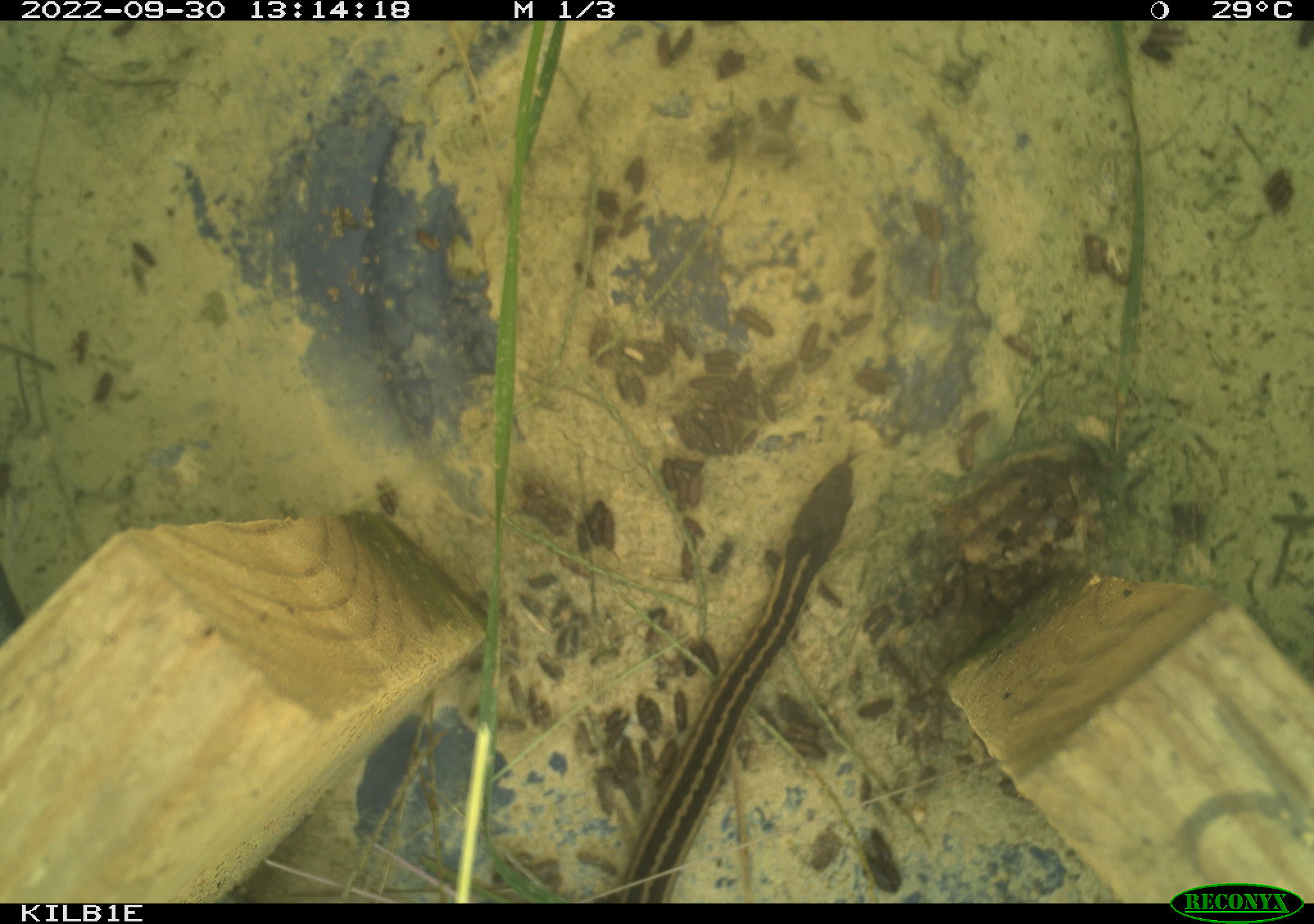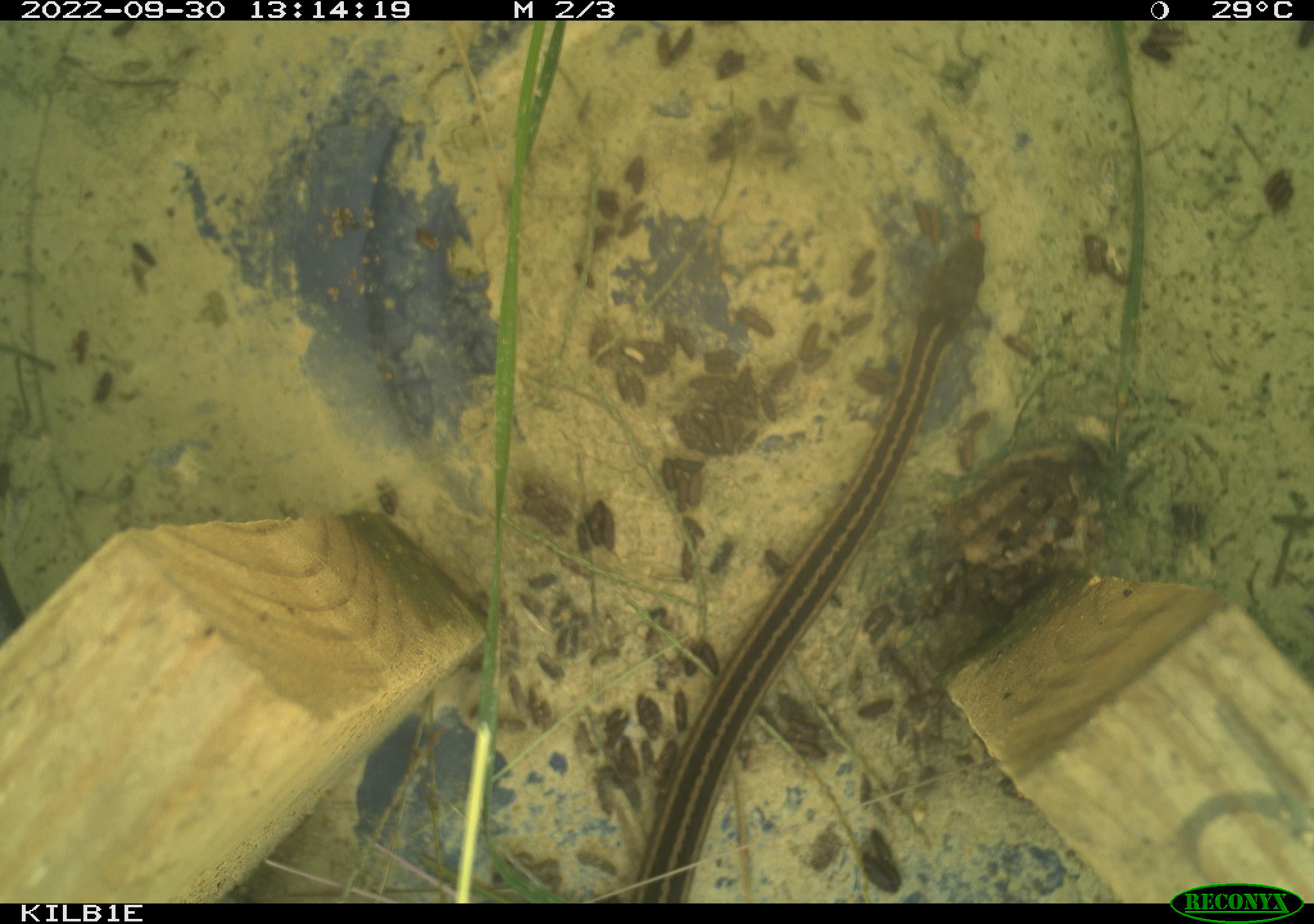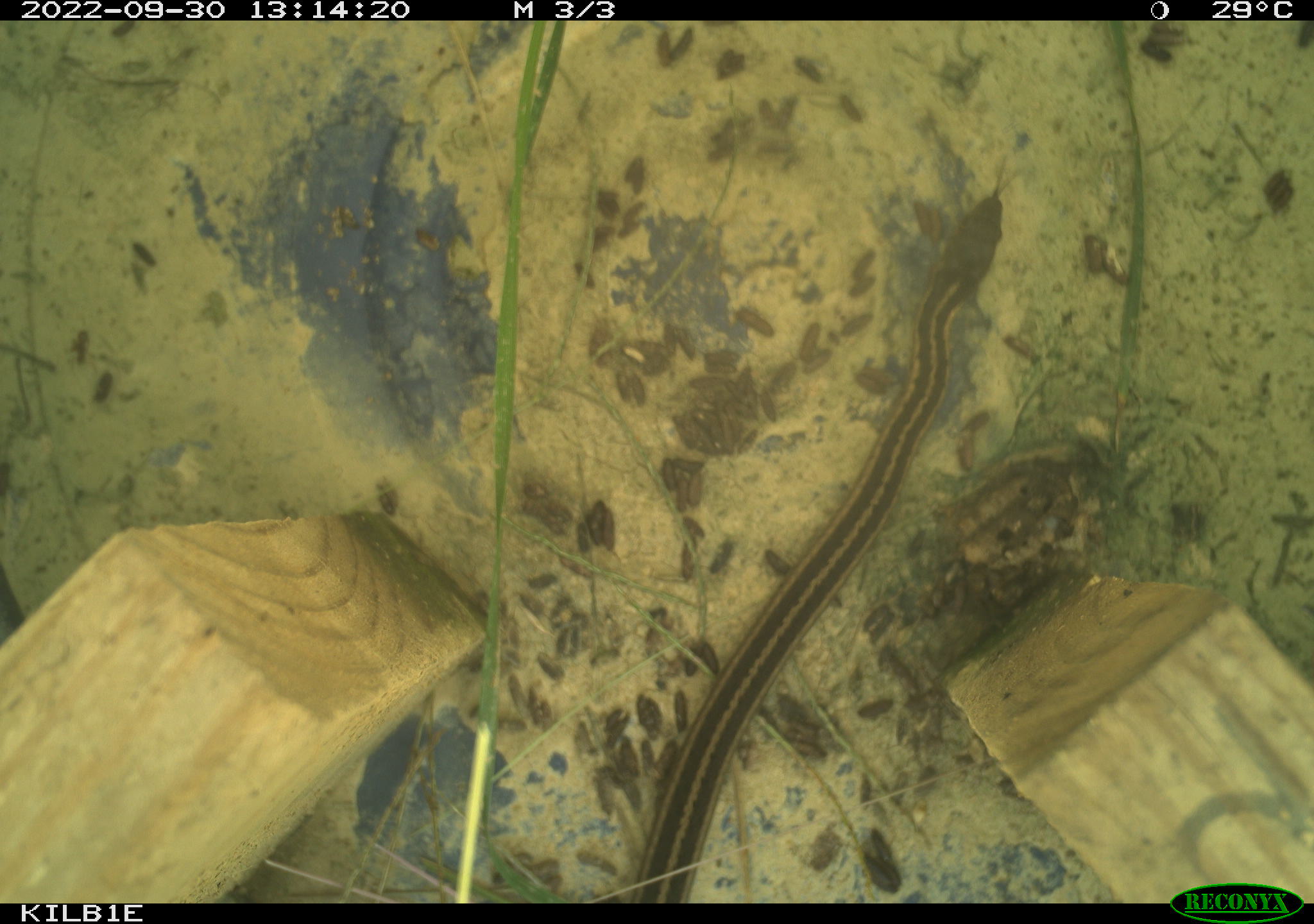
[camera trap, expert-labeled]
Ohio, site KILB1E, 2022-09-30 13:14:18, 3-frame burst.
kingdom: Animalia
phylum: Chordata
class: Reptilia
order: Squamata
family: Colubridae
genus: Thamnophis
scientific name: Thamnophis sirtalis sirtalis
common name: eastern gartersnake